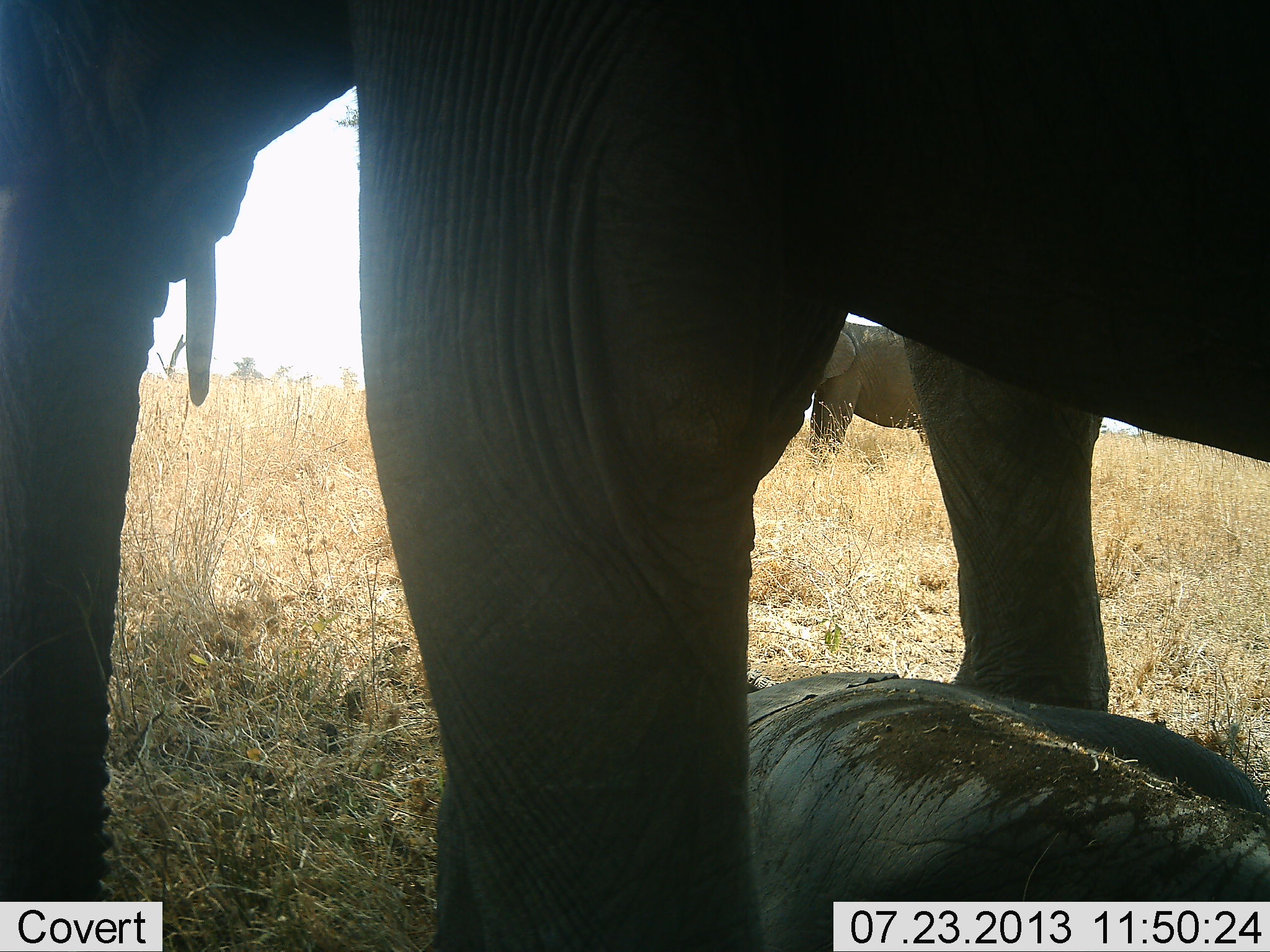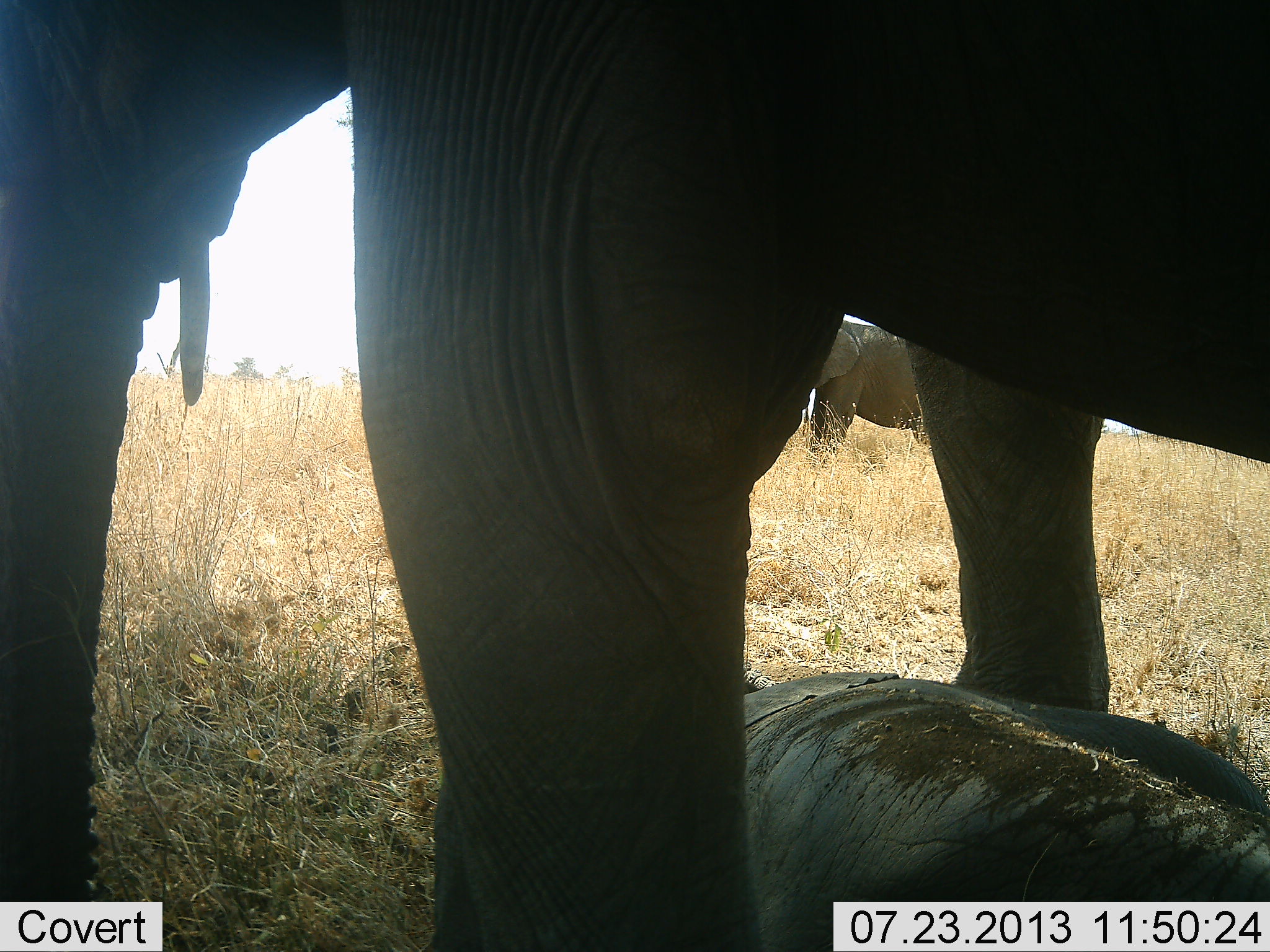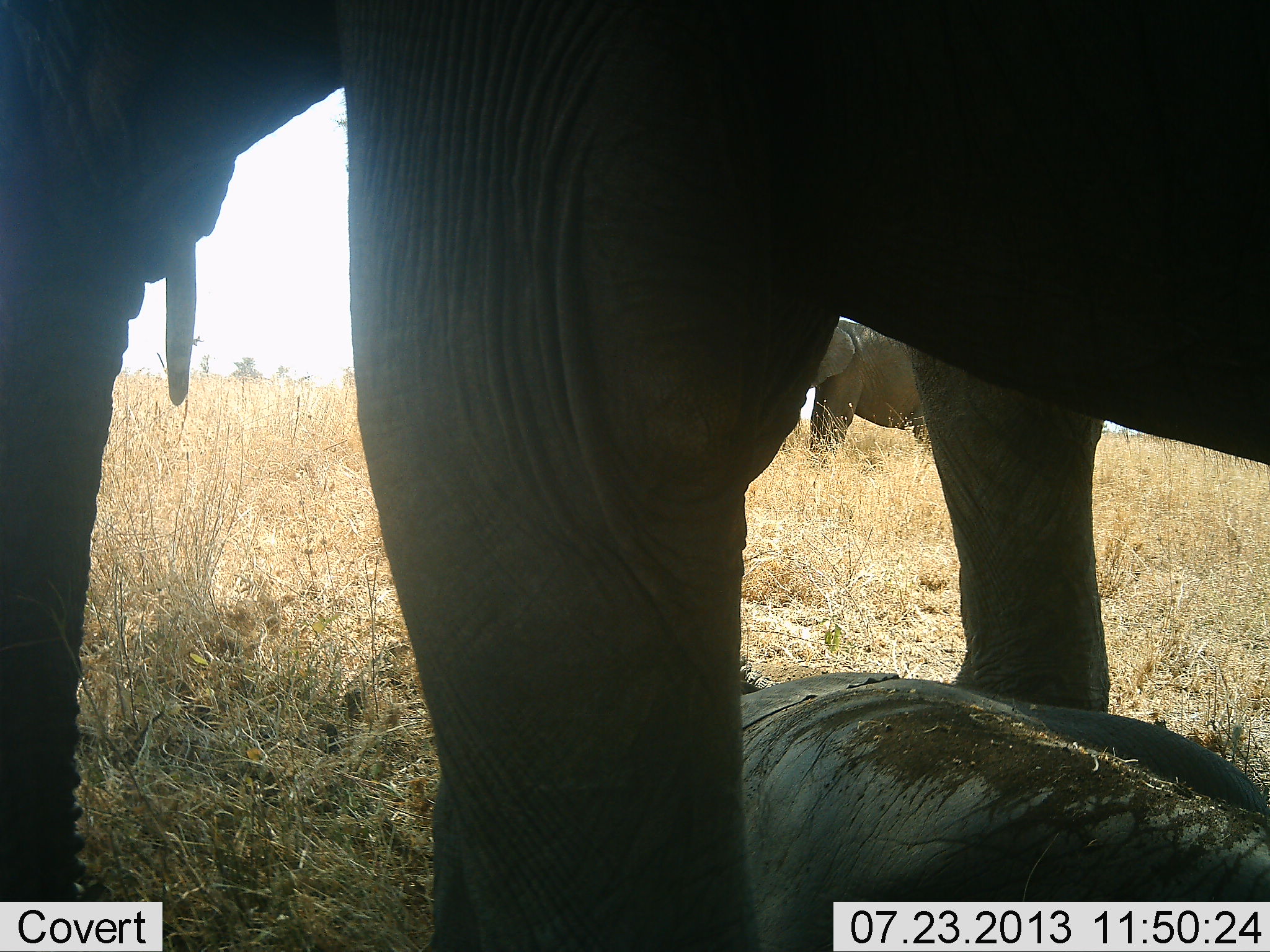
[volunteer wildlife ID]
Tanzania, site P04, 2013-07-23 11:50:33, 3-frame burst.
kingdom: Animalia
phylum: Chordata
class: Mammalia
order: Proboscidea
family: Elephantidae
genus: Loxodonta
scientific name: Loxodonta africana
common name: african bush elephant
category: elephant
Elephant (african bush elephant) (Loxodonta africana), count 3. Behavior (volunteer vote fractions): standing 100%, resting 80%, moving 0%, interacting 0%. Young present (vote fraction): 30%. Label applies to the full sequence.